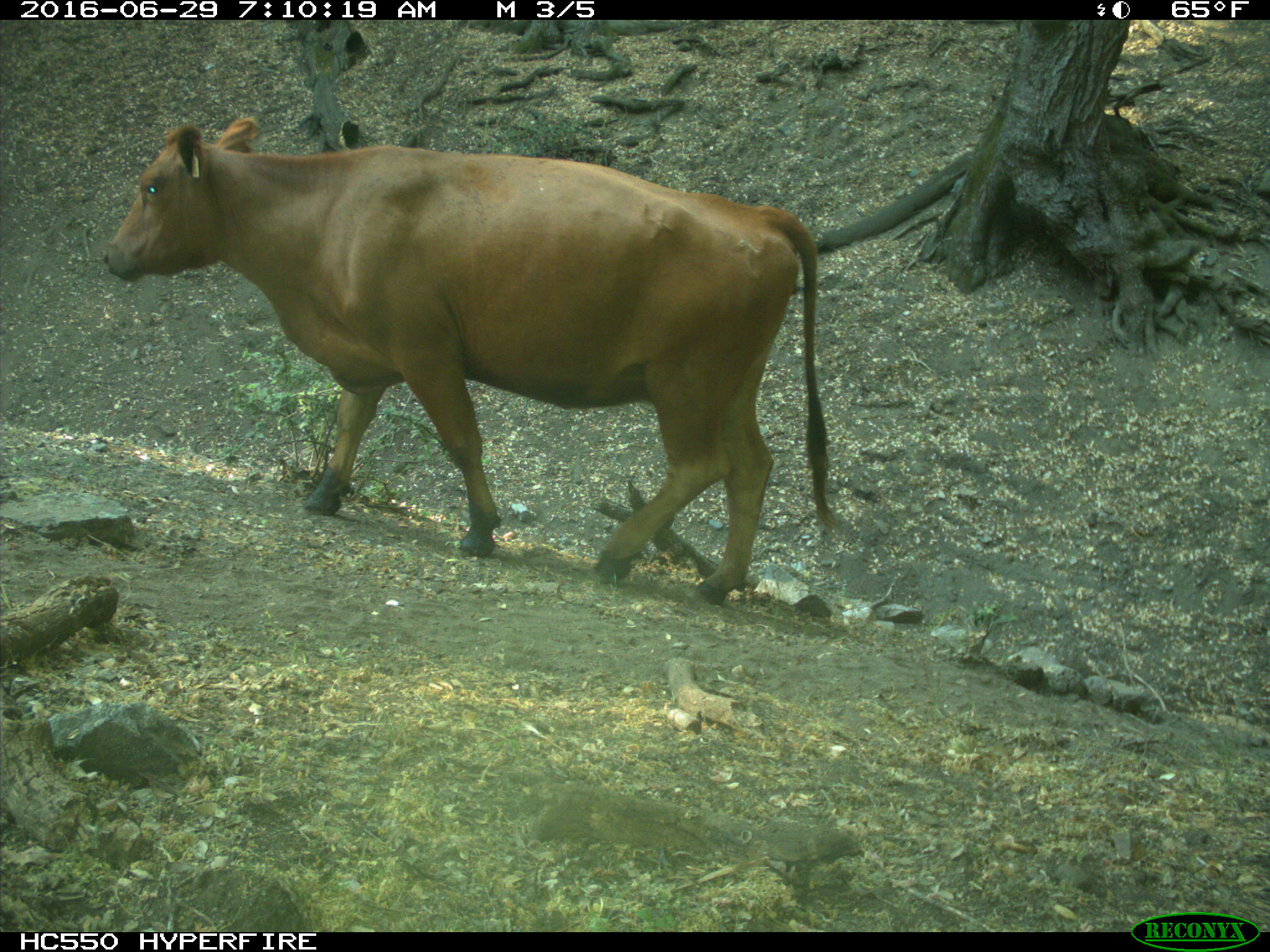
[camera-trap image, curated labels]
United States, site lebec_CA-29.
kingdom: Animalia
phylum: Chordata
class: Mammalia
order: Artiodactyla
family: Bovidae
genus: Bos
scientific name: Bos taurus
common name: domestic cow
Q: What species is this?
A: Bos taurus (domestic cow).